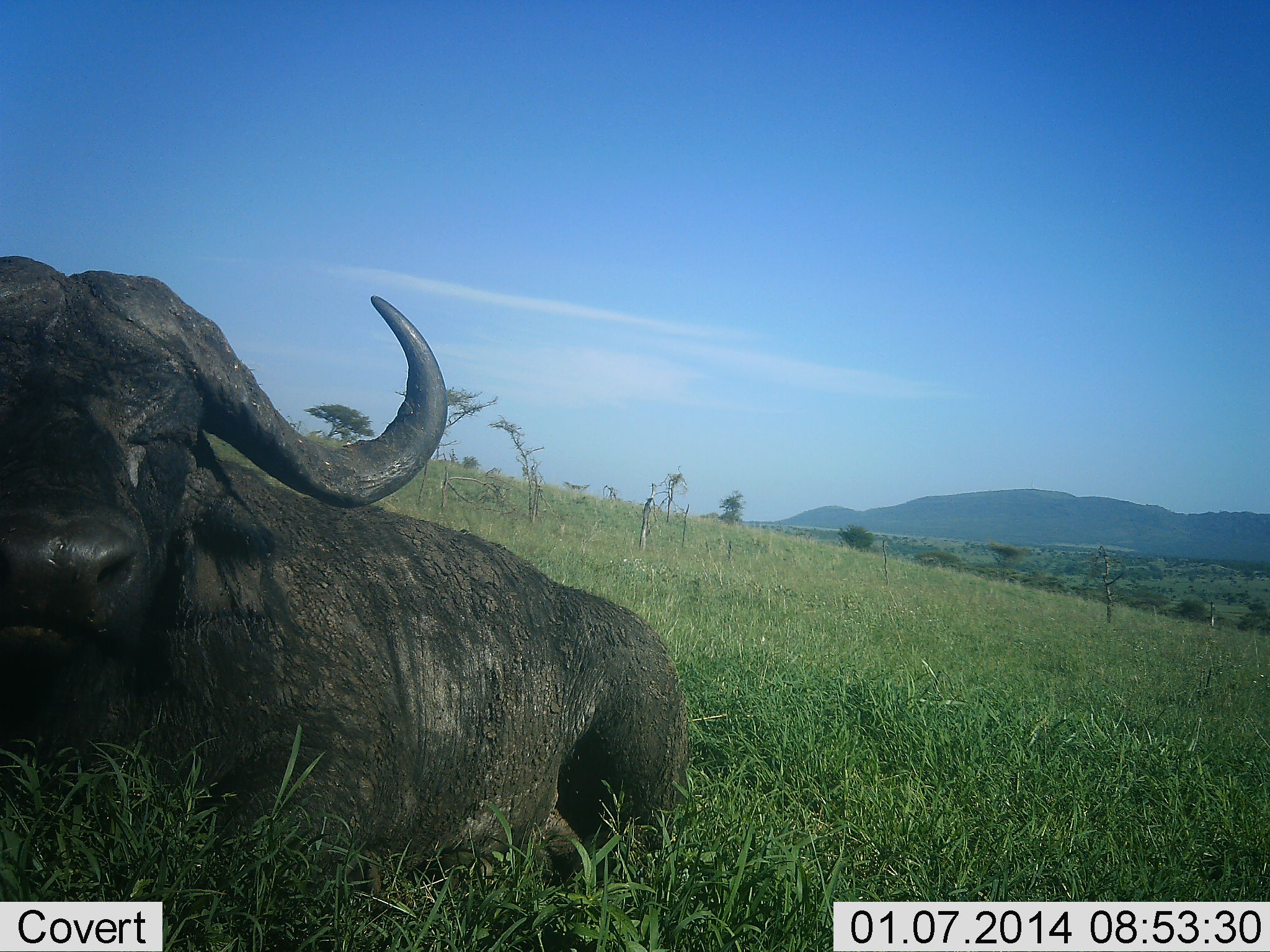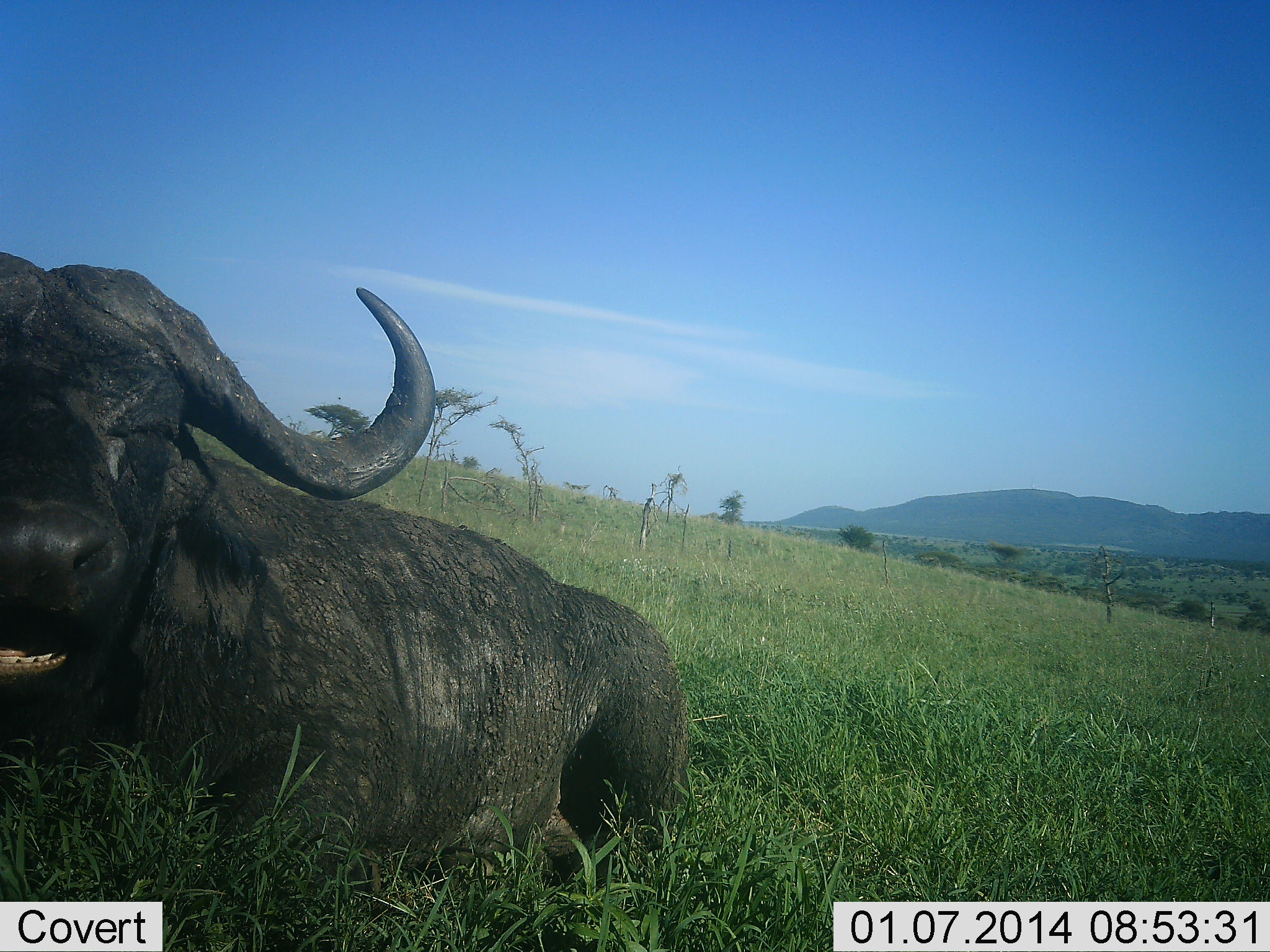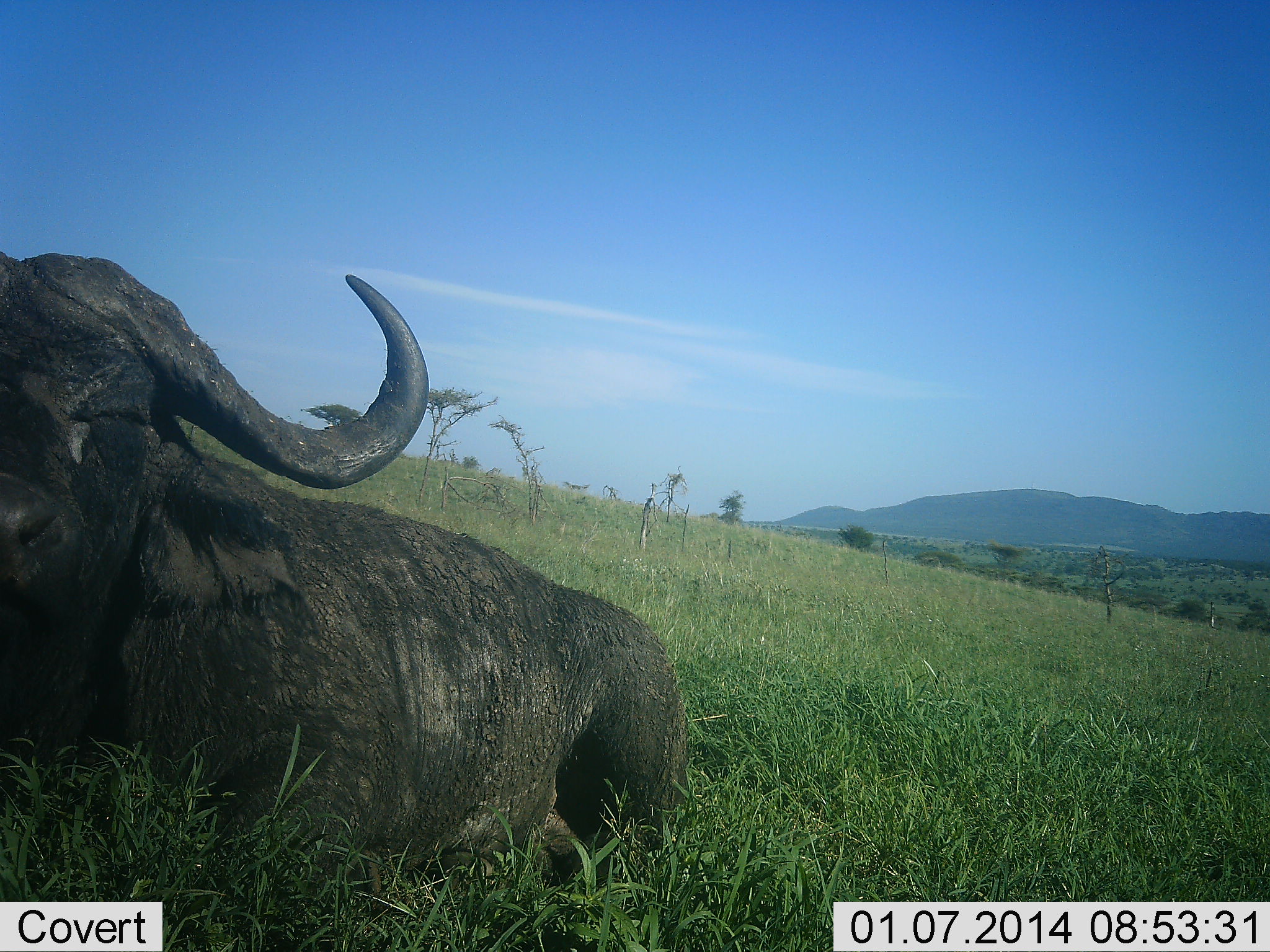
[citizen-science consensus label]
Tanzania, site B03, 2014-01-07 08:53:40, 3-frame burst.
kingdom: Animalia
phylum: Chordata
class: Mammalia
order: Artiodactyla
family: Bovidae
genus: Syncerus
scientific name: Syncerus caffer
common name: cape buffalo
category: buffalo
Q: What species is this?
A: Buffalo (cape buffalo) (Syncerus caffer).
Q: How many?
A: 1.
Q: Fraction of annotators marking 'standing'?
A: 0%.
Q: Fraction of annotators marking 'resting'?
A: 100%.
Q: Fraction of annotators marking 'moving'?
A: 0%.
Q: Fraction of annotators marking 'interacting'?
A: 0%.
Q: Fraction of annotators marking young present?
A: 0%.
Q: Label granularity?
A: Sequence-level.